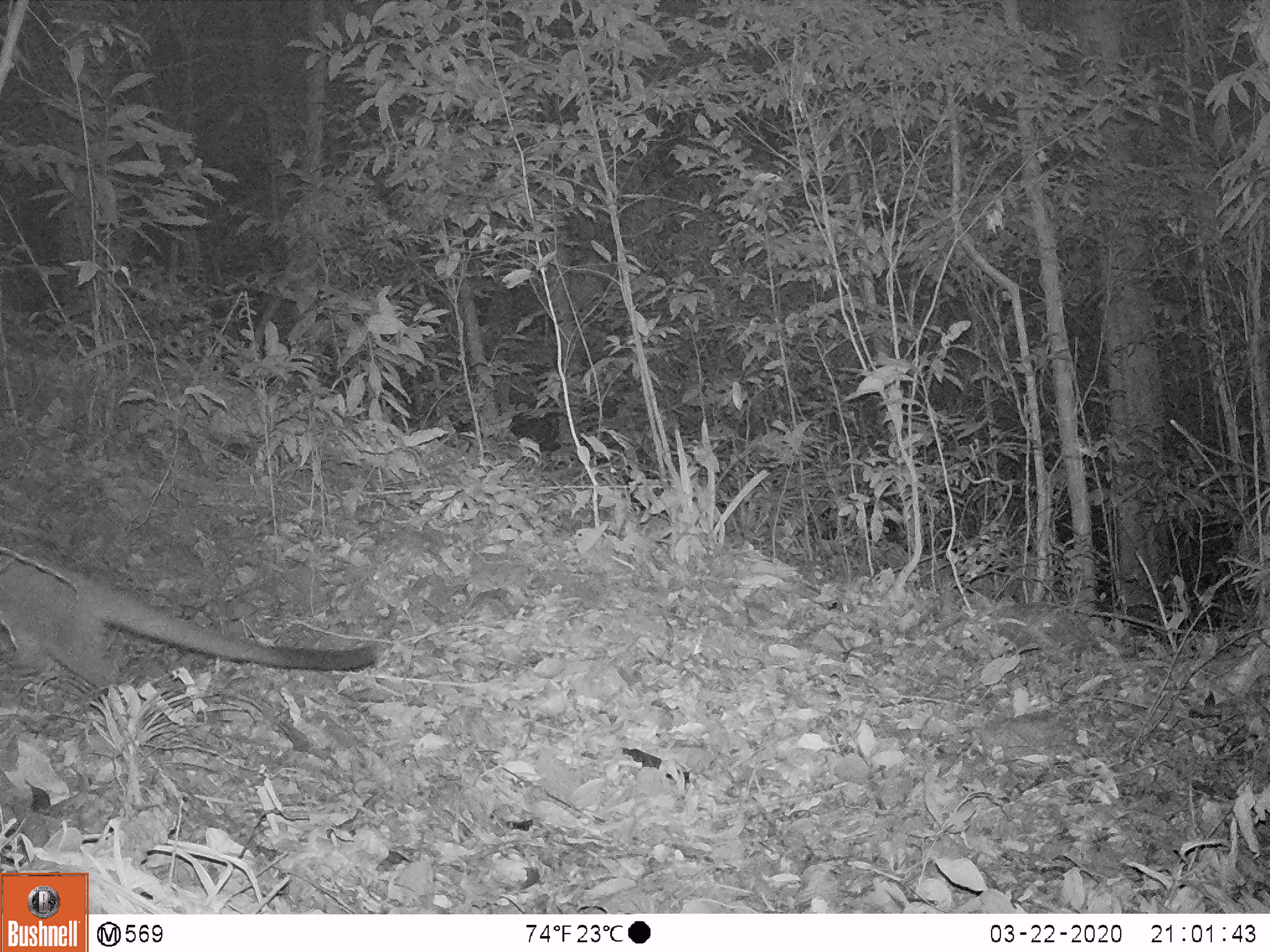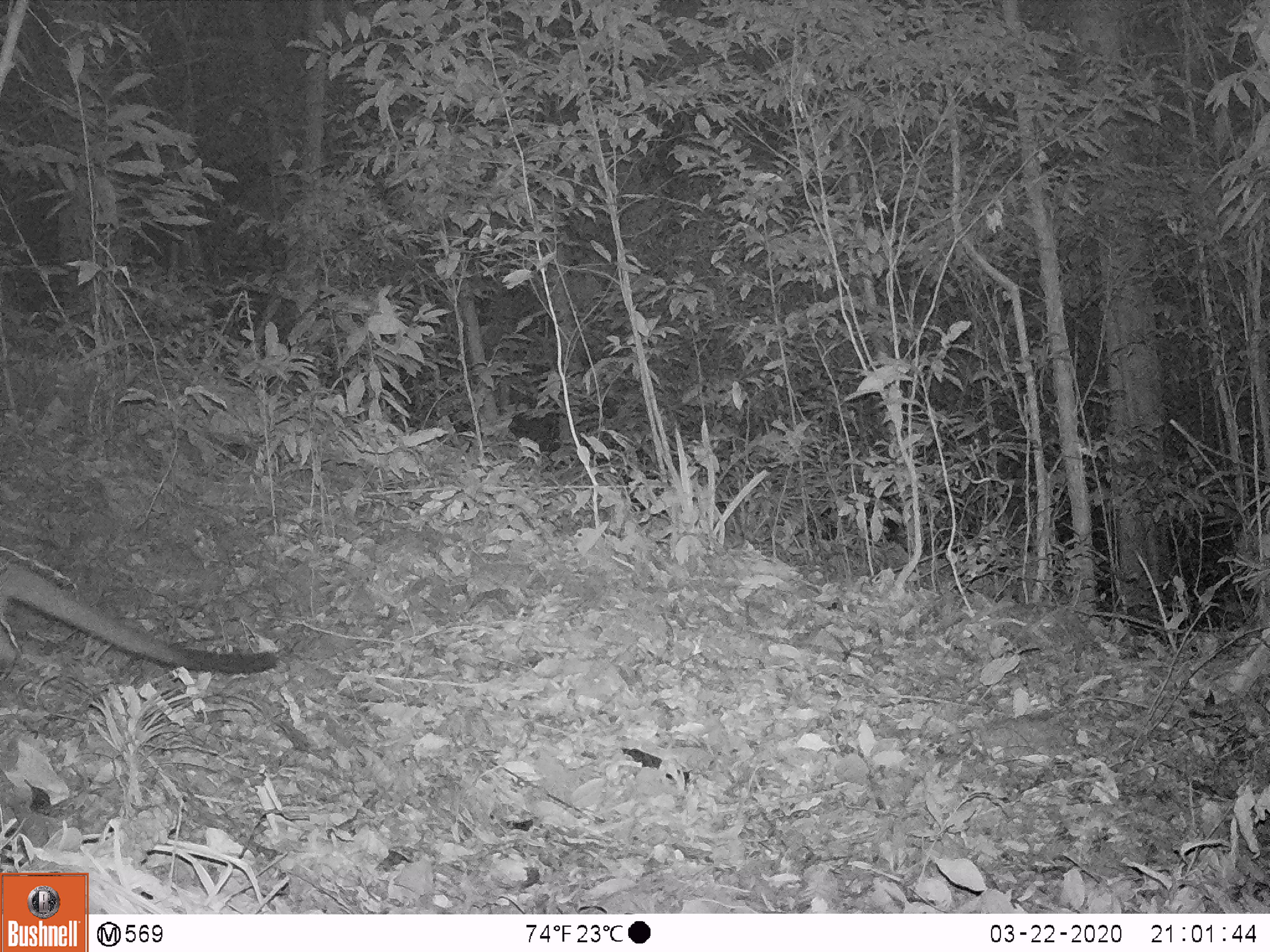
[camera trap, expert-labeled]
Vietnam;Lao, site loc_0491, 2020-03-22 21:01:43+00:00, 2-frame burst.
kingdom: Animalia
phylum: Chordata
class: Mammalia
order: Carnivora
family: Viverridae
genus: Paguma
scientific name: Paguma larvata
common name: masked palm civet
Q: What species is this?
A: Masked palm civet (Paguma larvata).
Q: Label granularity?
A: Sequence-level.